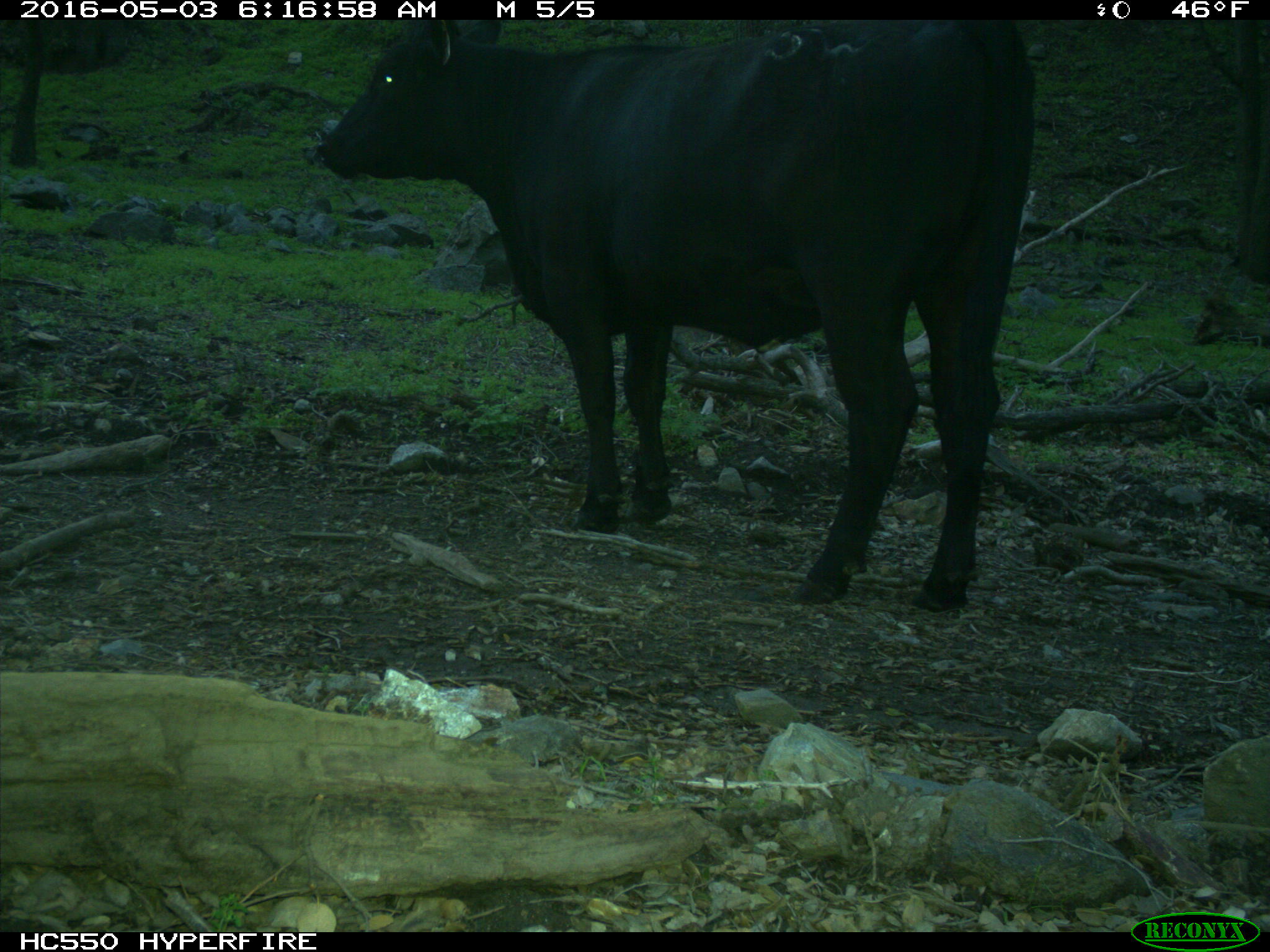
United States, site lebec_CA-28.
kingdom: Animalia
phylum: Chordata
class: Mammalia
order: Artiodactyla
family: Bovidae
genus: Bos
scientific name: Bos taurus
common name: domestic cow